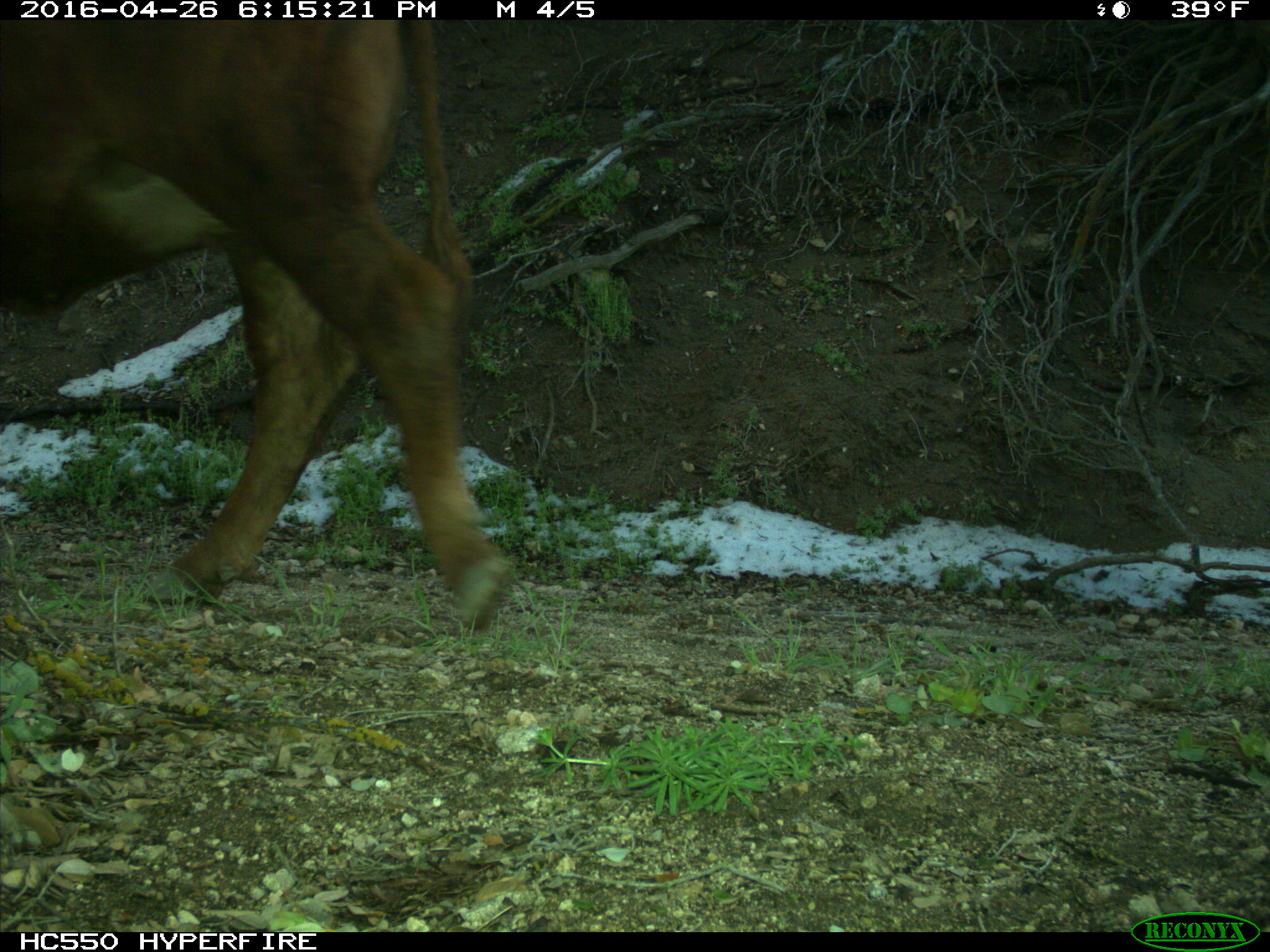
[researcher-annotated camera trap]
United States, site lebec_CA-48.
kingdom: Animalia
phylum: Chordata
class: Mammalia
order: Artiodactyla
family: Bovidae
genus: Bos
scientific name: Bos taurus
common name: domestic cow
Bos taurus (domestic cow).